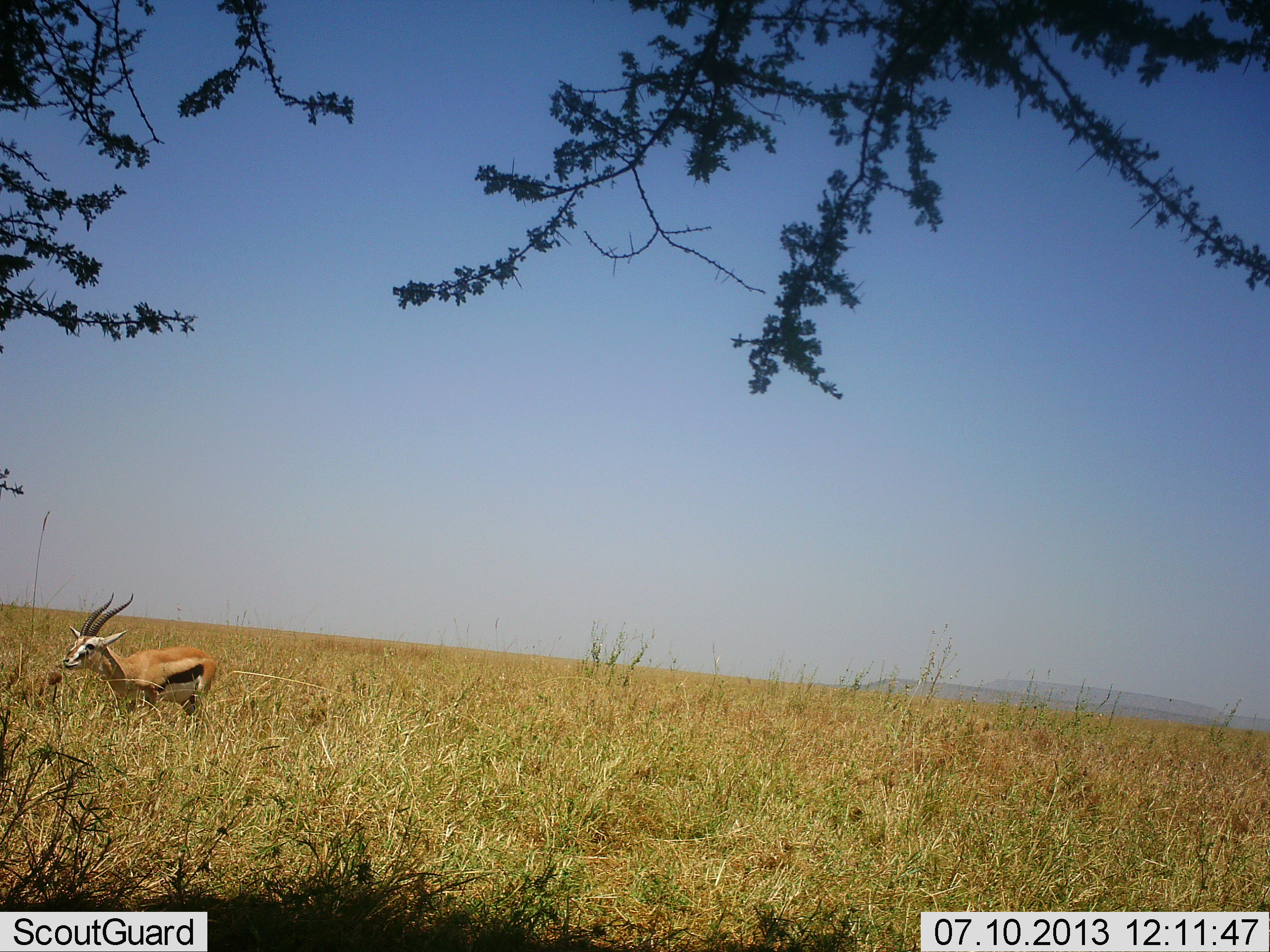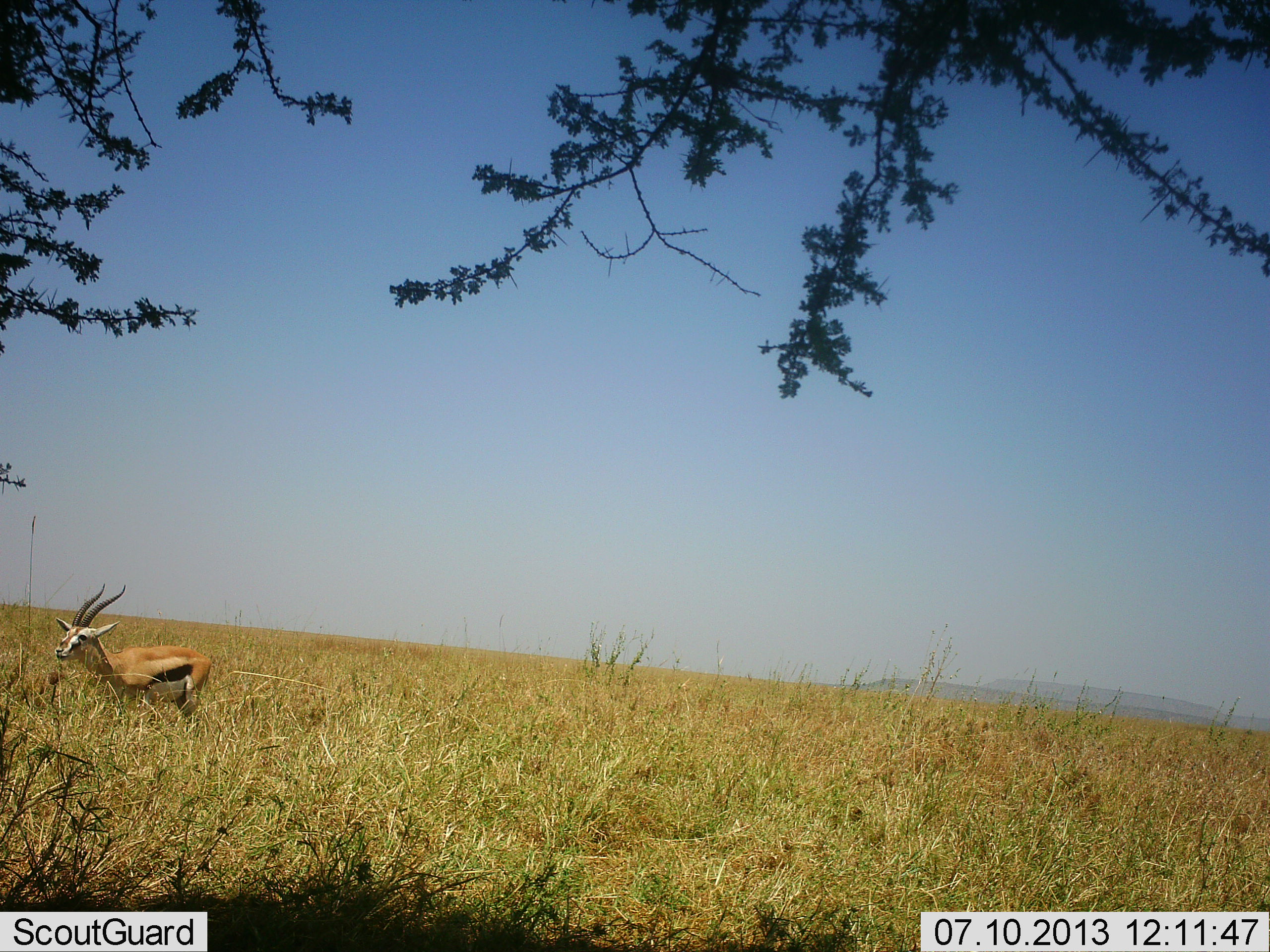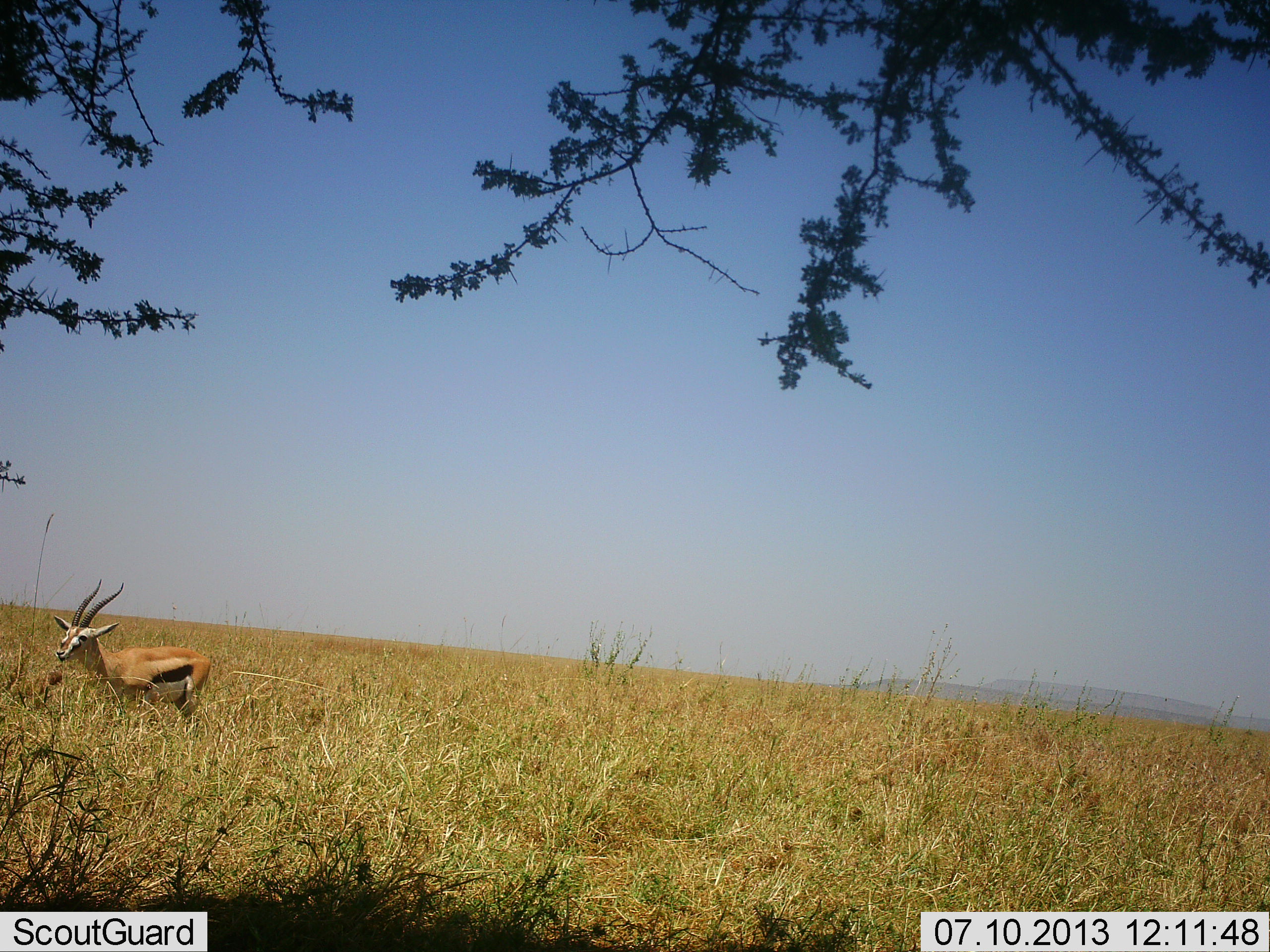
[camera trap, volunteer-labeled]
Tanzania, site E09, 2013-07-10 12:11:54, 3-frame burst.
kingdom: Animalia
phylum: Chordata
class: Mammalia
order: Artiodactyla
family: Bovidae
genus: Eudorcas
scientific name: Eudorcas thomsonii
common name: thomson's gazelle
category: gazellethomsons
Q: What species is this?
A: Gazellethomsons (thomson's gazelle) (Eudorcas thomsonii).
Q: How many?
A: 1.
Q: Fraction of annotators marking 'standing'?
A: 71%.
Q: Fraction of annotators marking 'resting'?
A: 0%.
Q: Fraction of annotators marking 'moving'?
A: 29%.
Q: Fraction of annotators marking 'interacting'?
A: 0%.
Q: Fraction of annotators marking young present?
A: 0%.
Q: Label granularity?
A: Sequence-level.